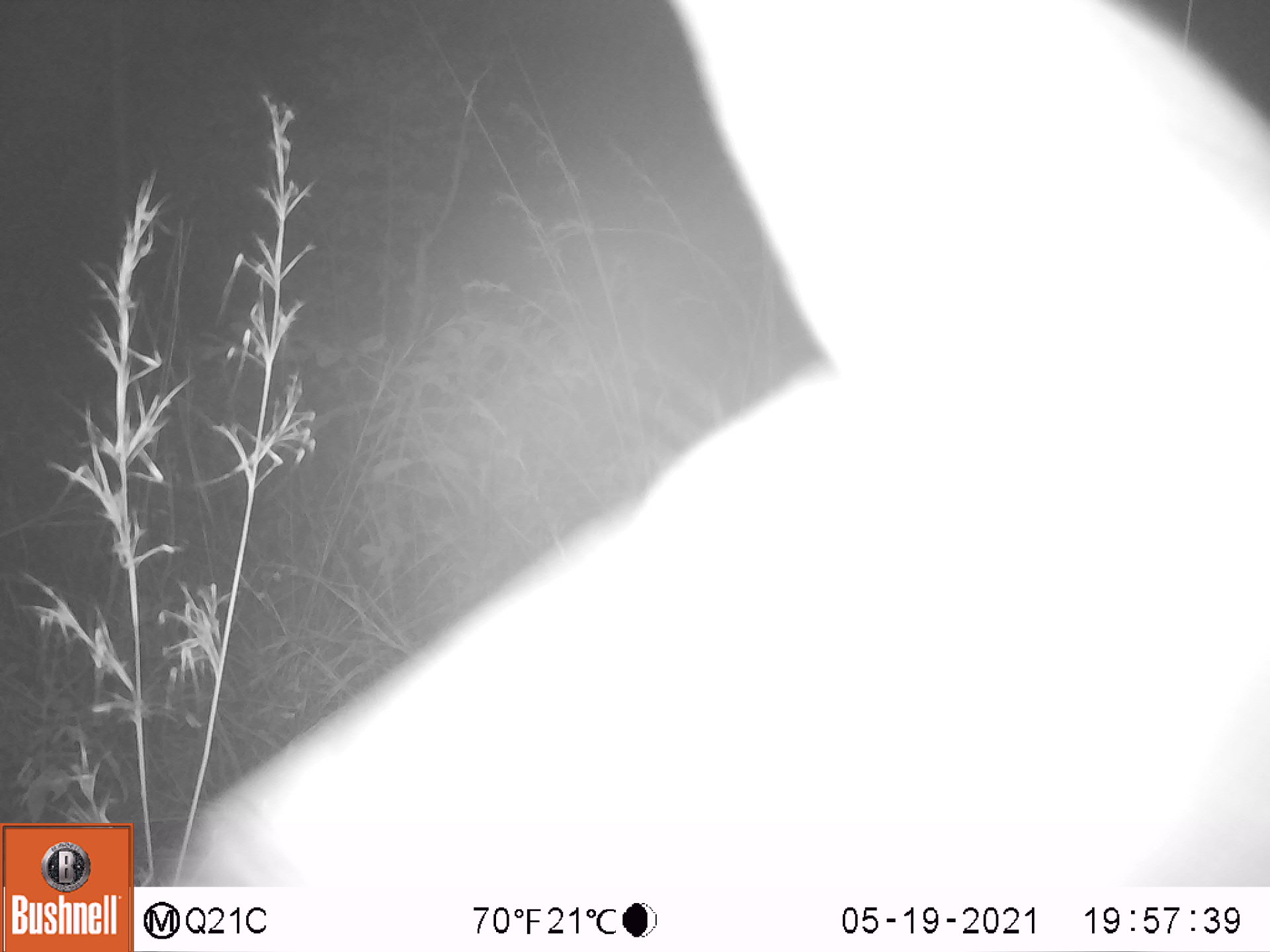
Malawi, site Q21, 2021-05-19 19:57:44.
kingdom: Animalia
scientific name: Animalia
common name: other animal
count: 1